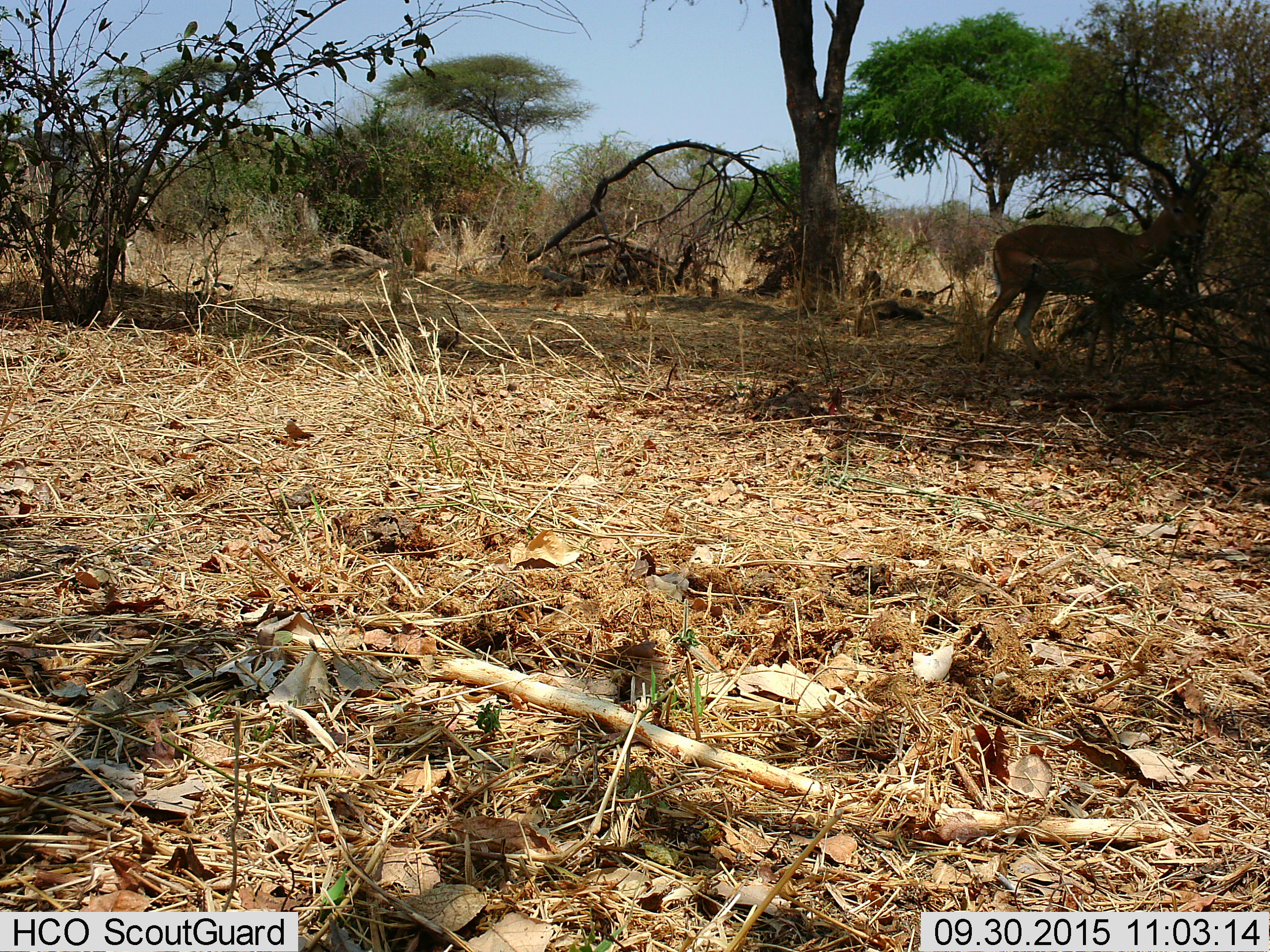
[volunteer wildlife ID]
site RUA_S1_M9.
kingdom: Animalia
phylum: Chordata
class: Mammalia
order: Artiodactyla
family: Bovidae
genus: Aepyceros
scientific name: Aepyceros melampus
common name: impala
Impala (Aepyceros melampus), count 1. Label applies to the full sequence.